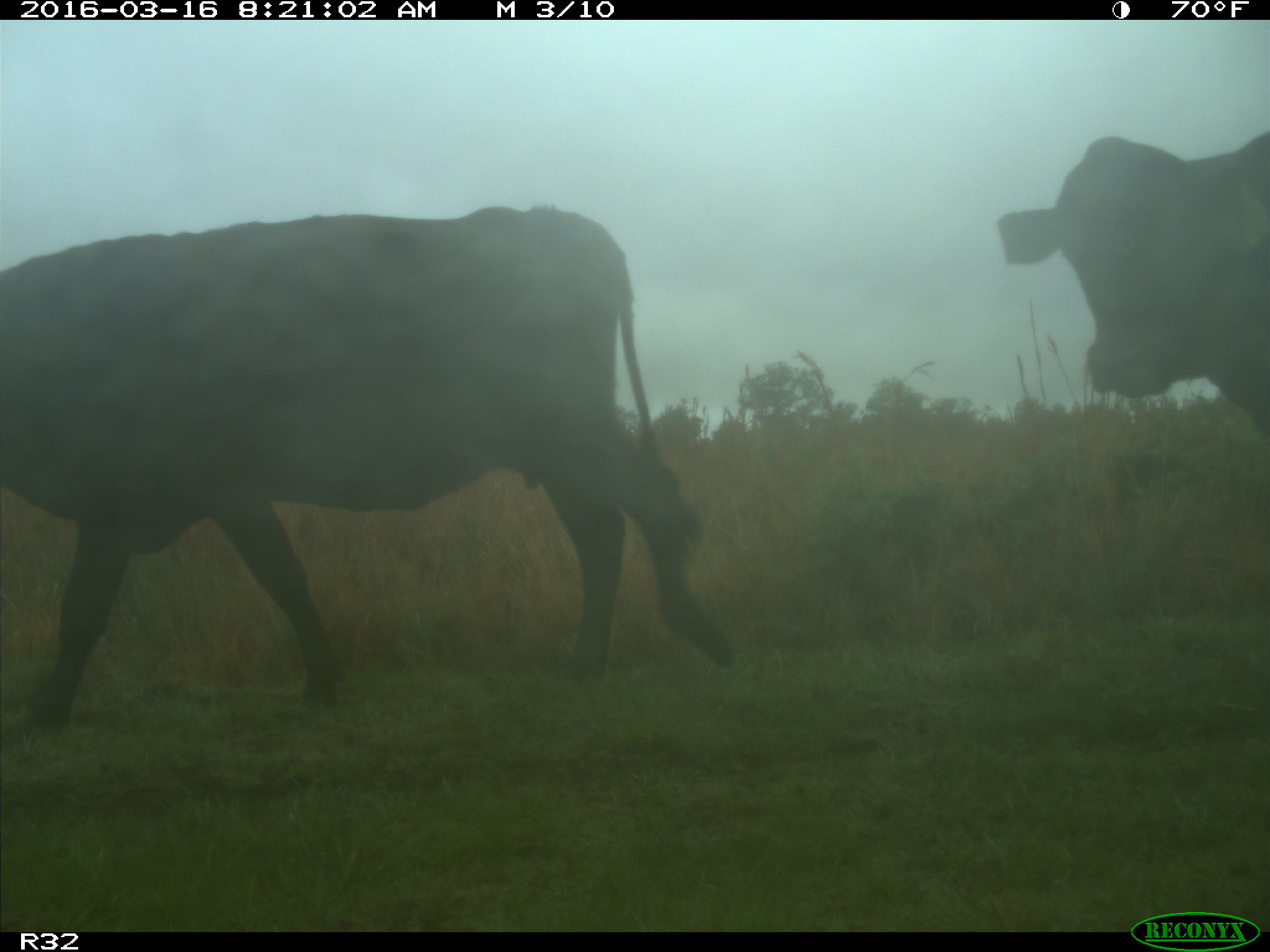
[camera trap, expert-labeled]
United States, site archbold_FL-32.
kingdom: Animalia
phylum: Chordata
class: Mammalia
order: Artiodactyla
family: Bovidae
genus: Bos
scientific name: Bos taurus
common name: domestic cow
Bos taurus (domestic cow).